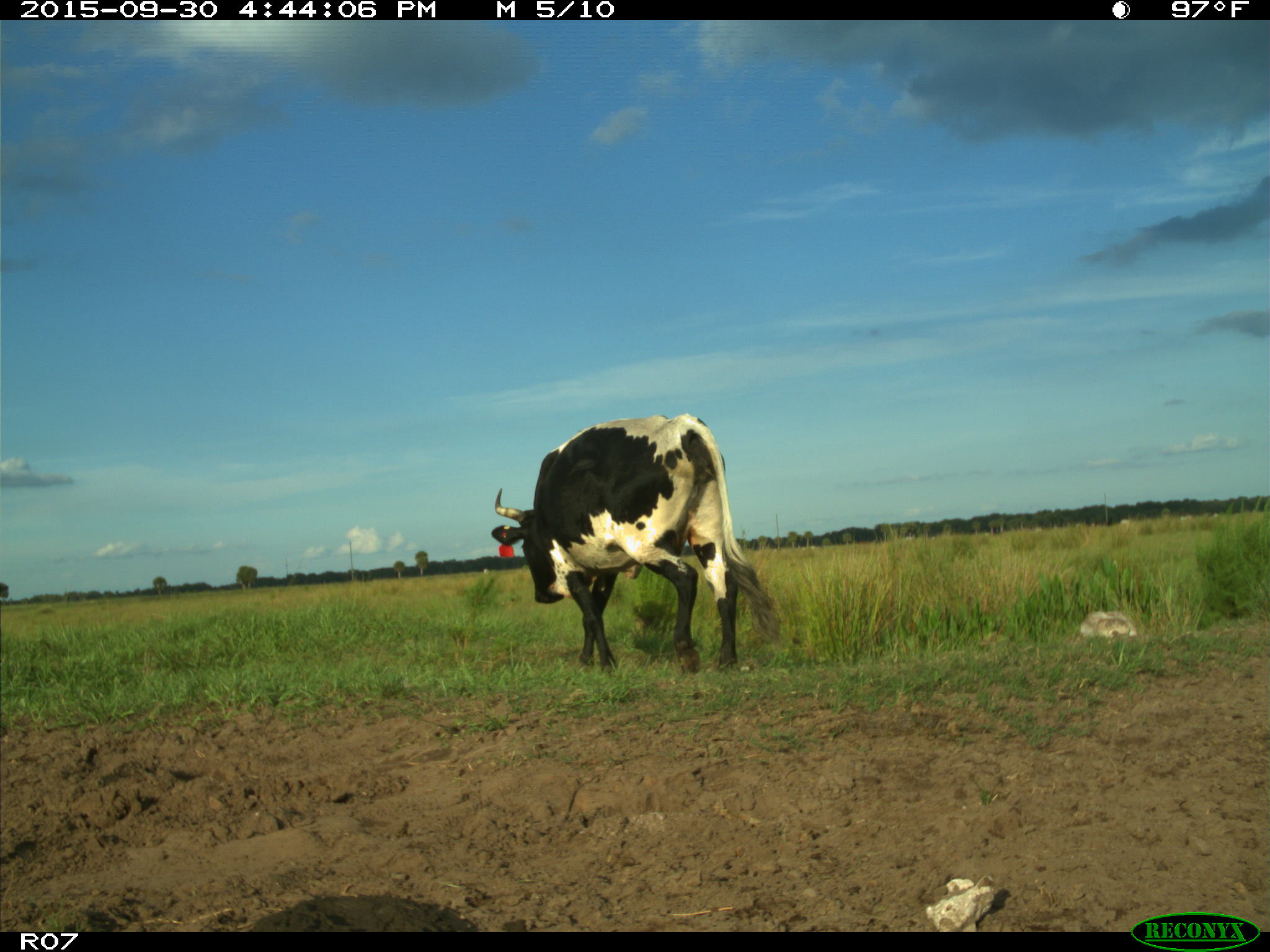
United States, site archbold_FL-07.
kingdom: Animalia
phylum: Chordata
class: Mammalia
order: Artiodactyla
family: Bovidae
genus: Bos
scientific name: Bos taurus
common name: domestic cow